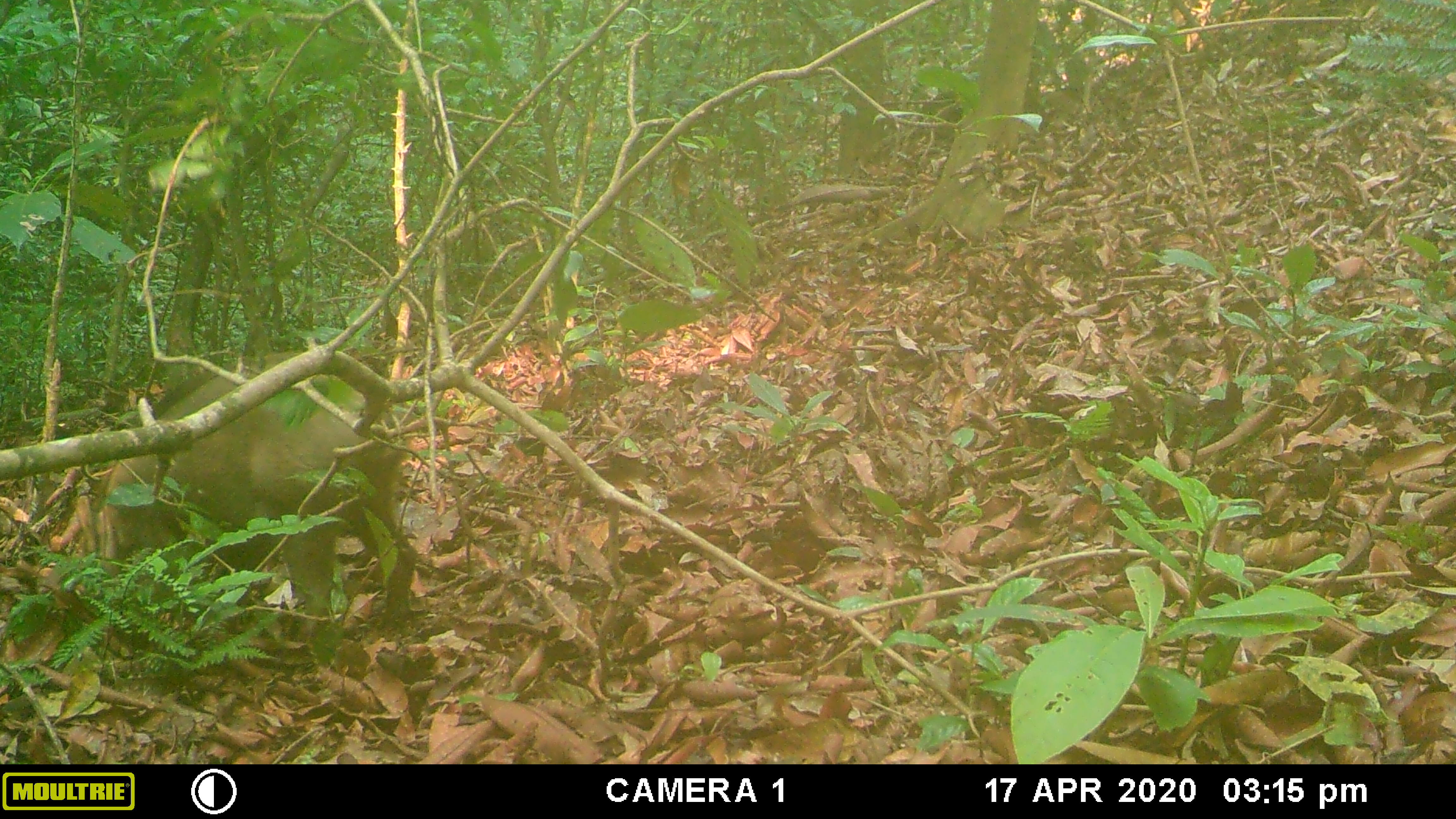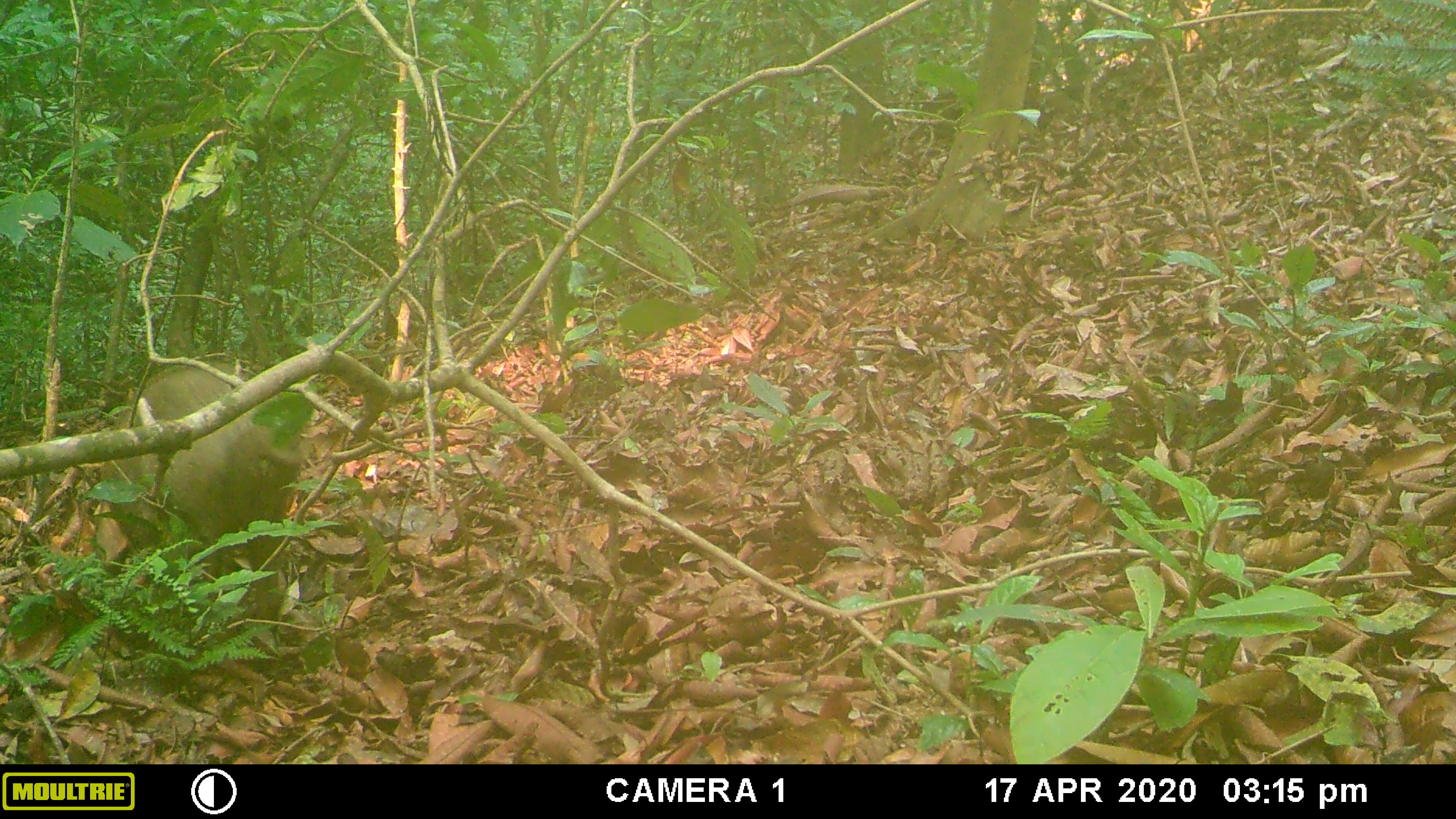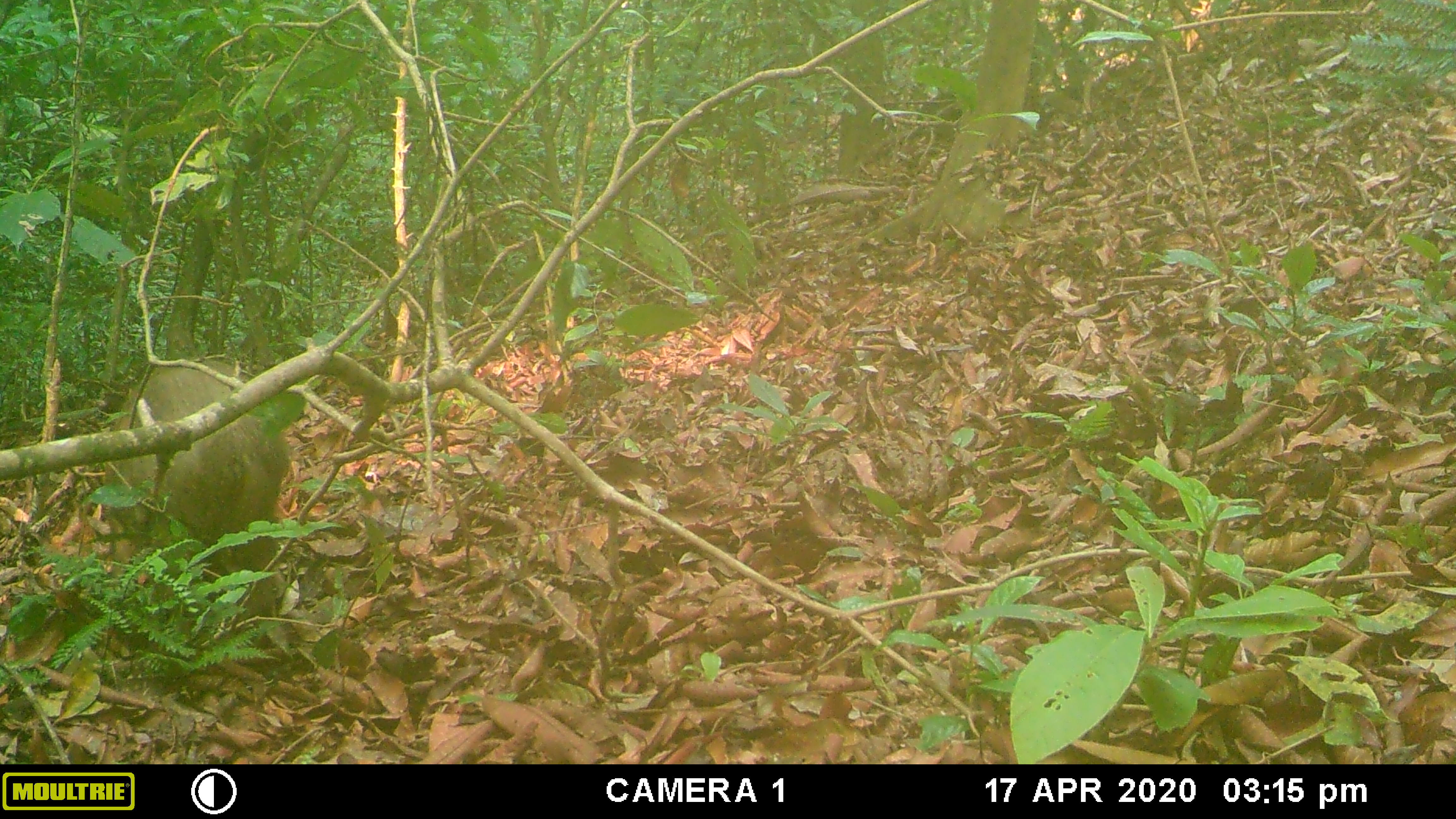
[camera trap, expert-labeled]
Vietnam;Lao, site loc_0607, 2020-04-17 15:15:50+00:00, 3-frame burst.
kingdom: Animalia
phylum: Chordata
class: Mammalia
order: Artiodactyla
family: Suidae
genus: Sus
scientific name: Sus scrofa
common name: eurasian wild pig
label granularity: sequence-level